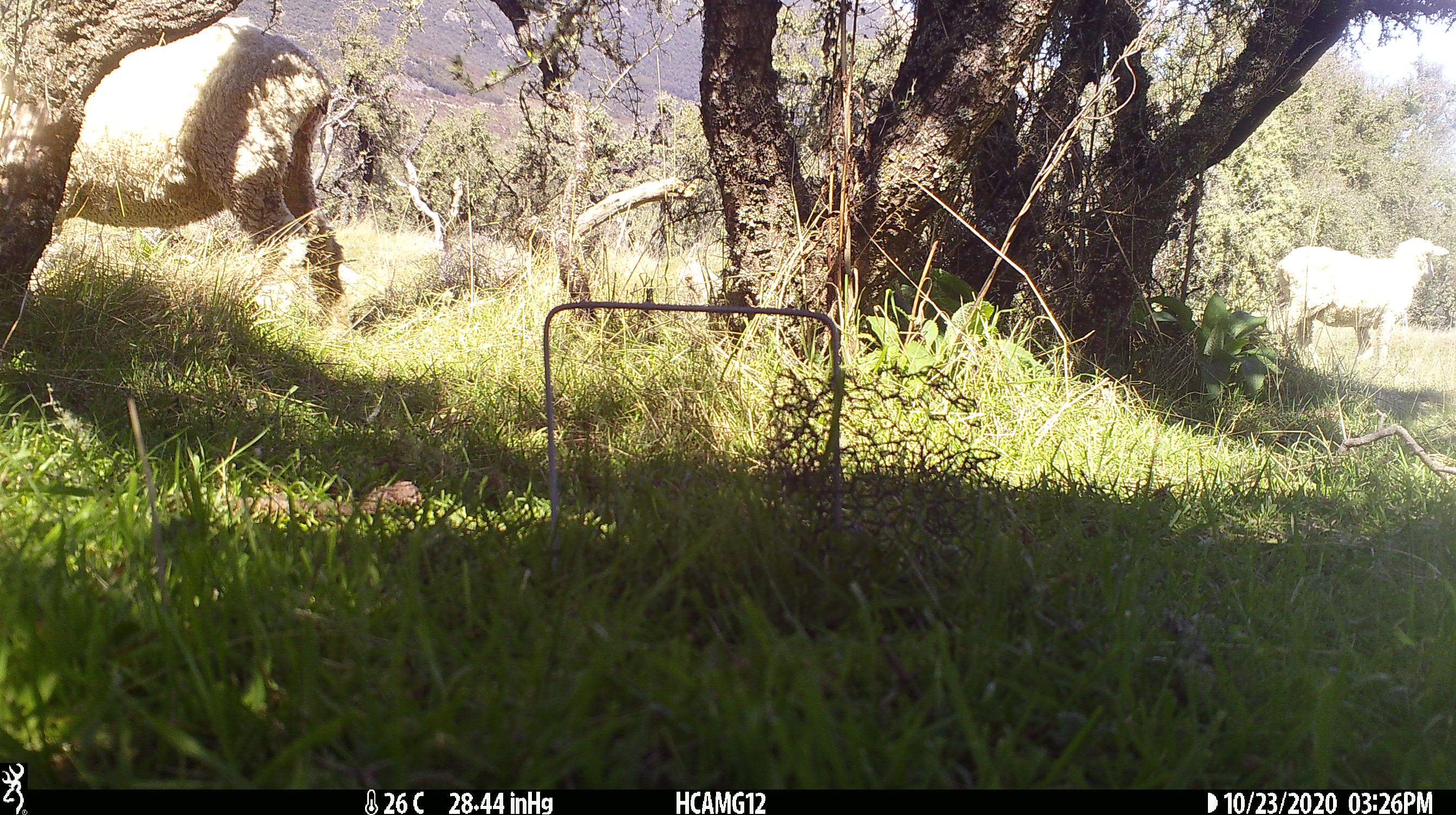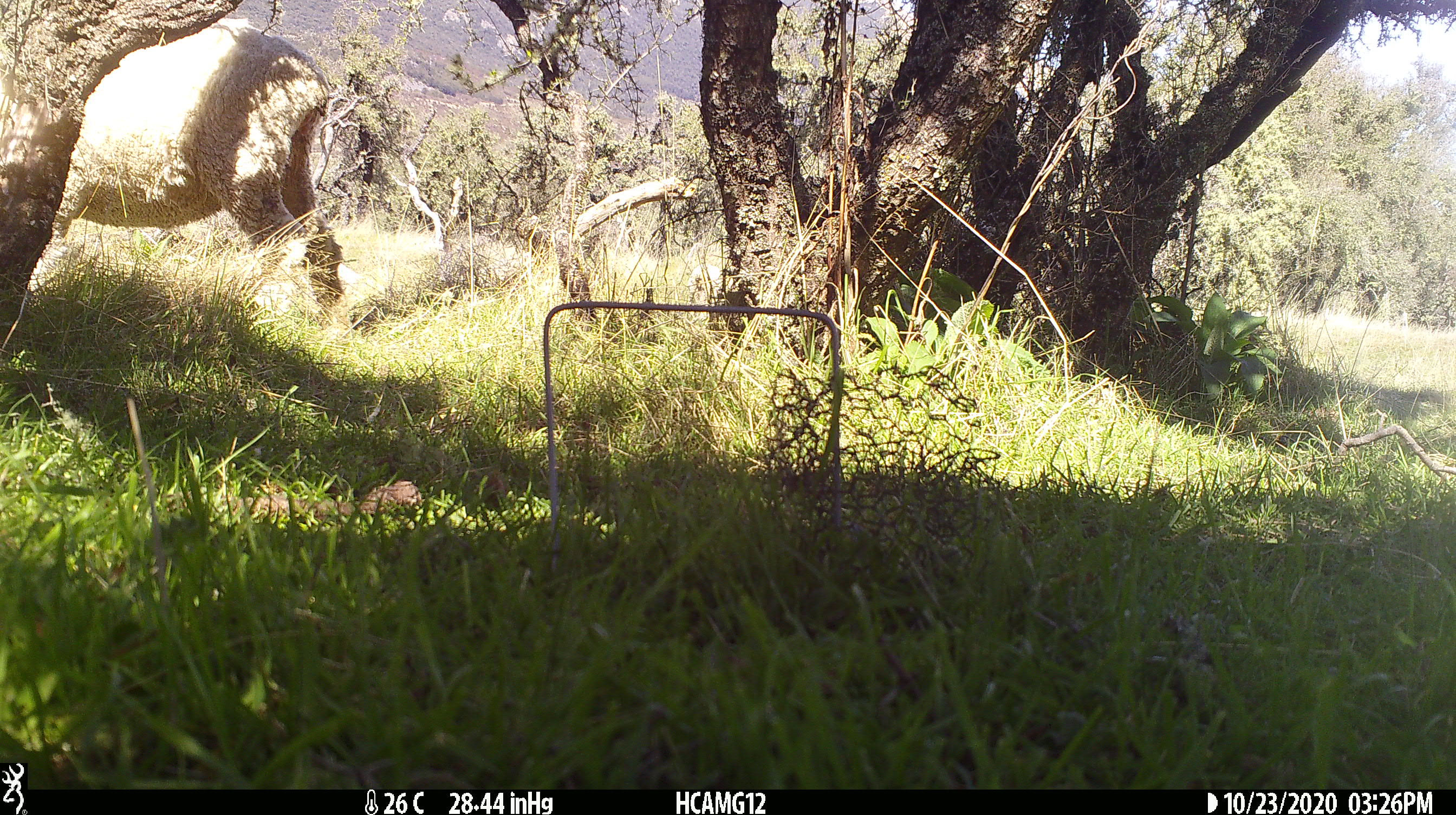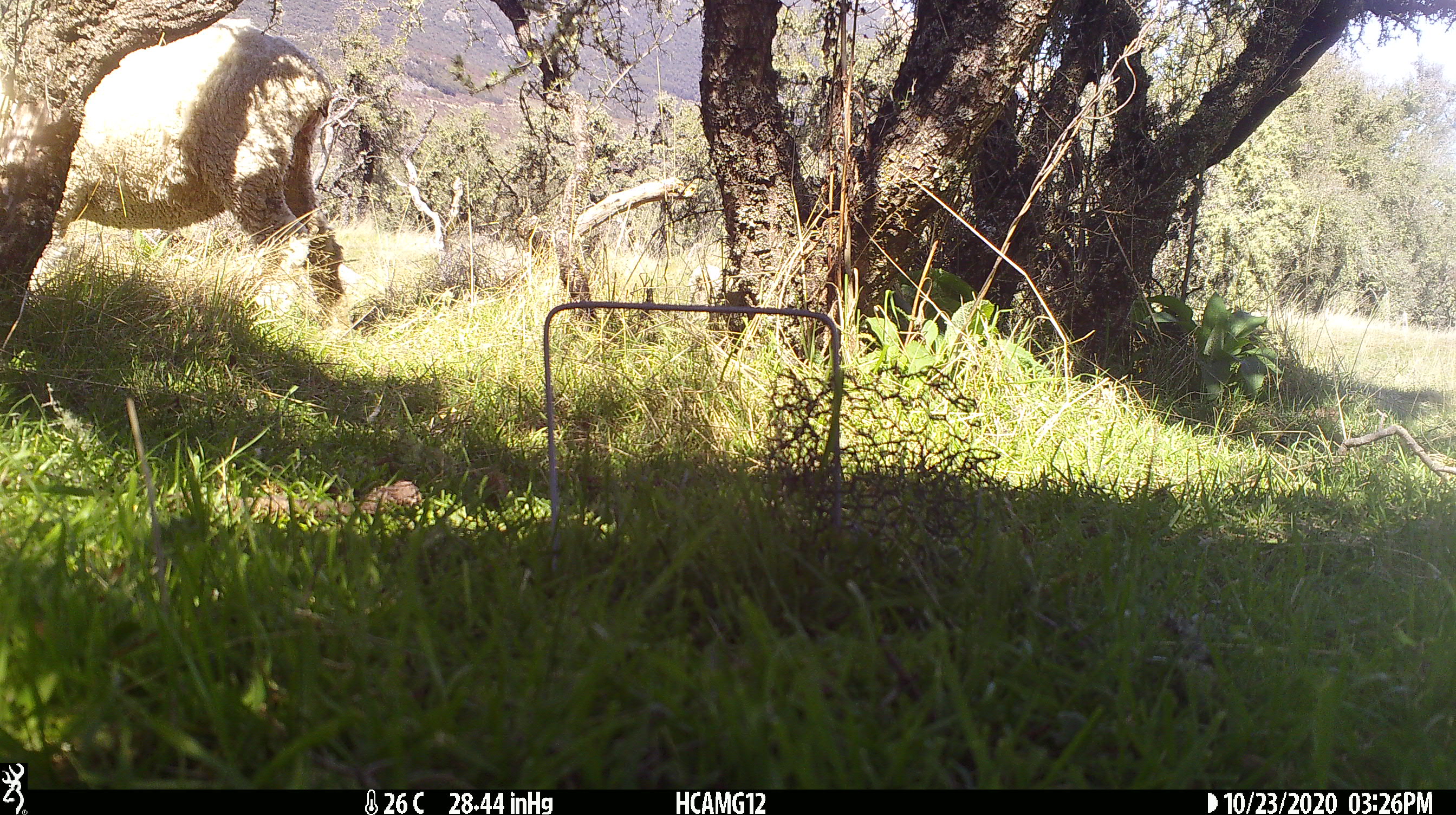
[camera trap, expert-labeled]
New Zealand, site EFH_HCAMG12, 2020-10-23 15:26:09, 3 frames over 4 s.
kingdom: Animalia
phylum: Chordata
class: Mammalia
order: Artiodactyla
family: Bovidae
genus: Ovis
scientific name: Ovis aries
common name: domestic sheep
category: sheep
Sheep (domestic sheep) (Ovis aries).